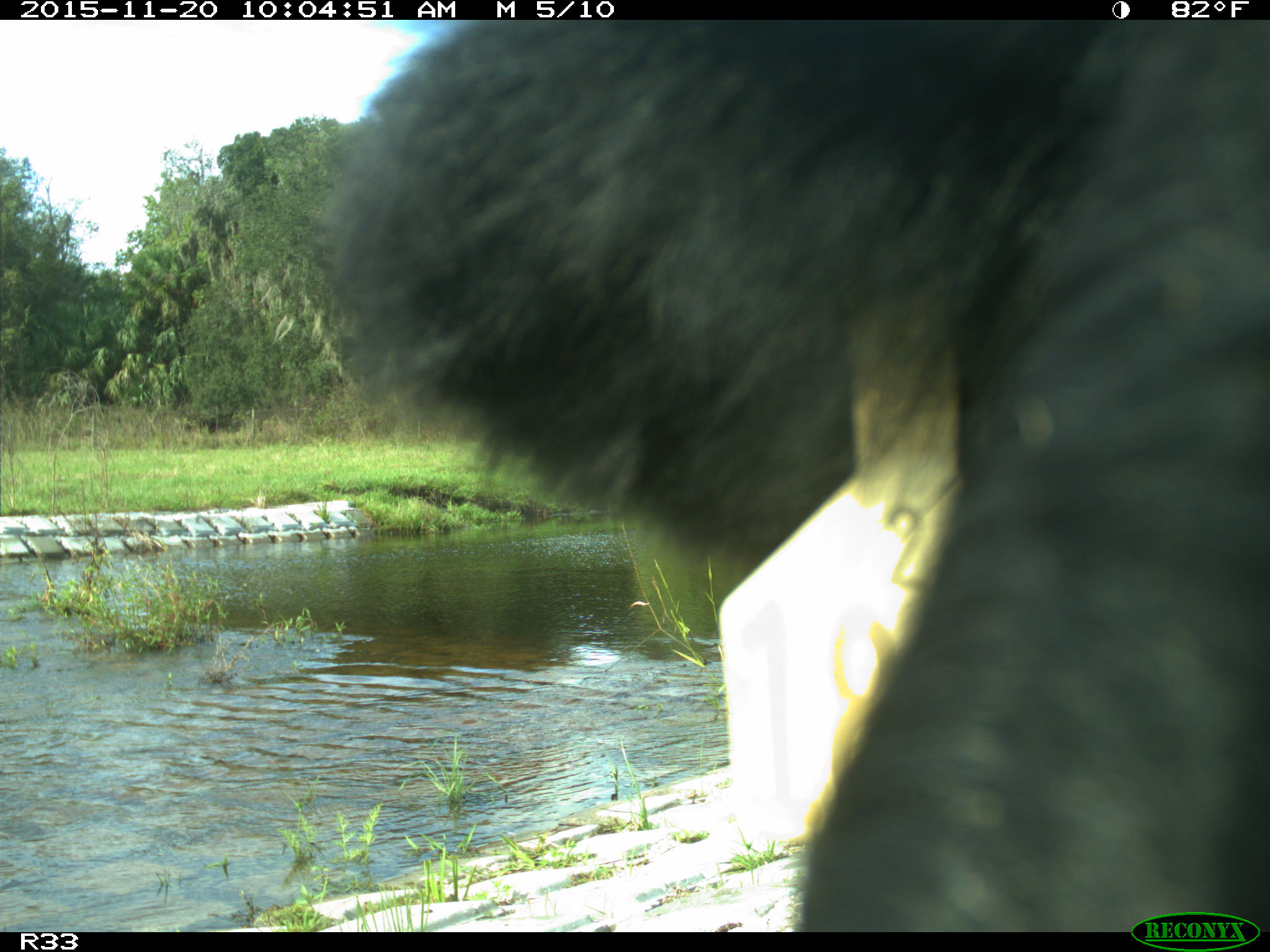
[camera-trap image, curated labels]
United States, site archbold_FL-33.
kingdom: Animalia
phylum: Chordata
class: Mammalia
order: Artiodactyla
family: Bovidae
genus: Bos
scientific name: Bos taurus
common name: domestic cow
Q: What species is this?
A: Bos taurus (domestic cow).